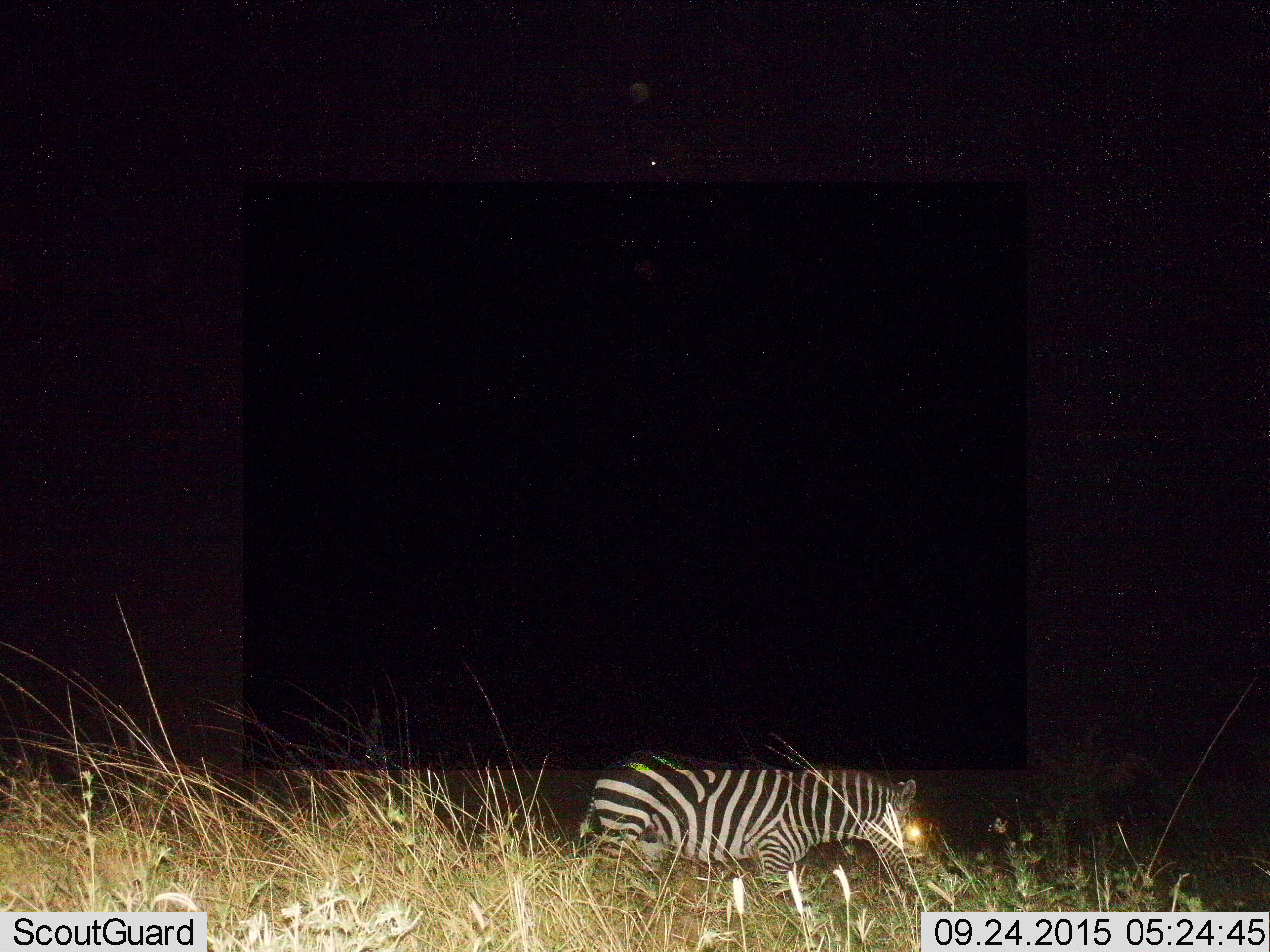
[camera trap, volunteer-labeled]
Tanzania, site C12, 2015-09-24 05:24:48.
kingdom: Animalia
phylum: Chordata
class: Mammalia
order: Perissodactyla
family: Equidae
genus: Equus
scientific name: Equus quagga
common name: plains zebra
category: zebra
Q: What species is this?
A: Zebra (plains zebra) (Equus quagga).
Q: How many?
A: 1.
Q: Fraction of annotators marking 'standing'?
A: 20%.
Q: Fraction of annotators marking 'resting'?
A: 10%.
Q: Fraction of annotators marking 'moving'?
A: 30%.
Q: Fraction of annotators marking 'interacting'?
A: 0%.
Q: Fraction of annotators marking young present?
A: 0%.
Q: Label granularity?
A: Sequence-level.